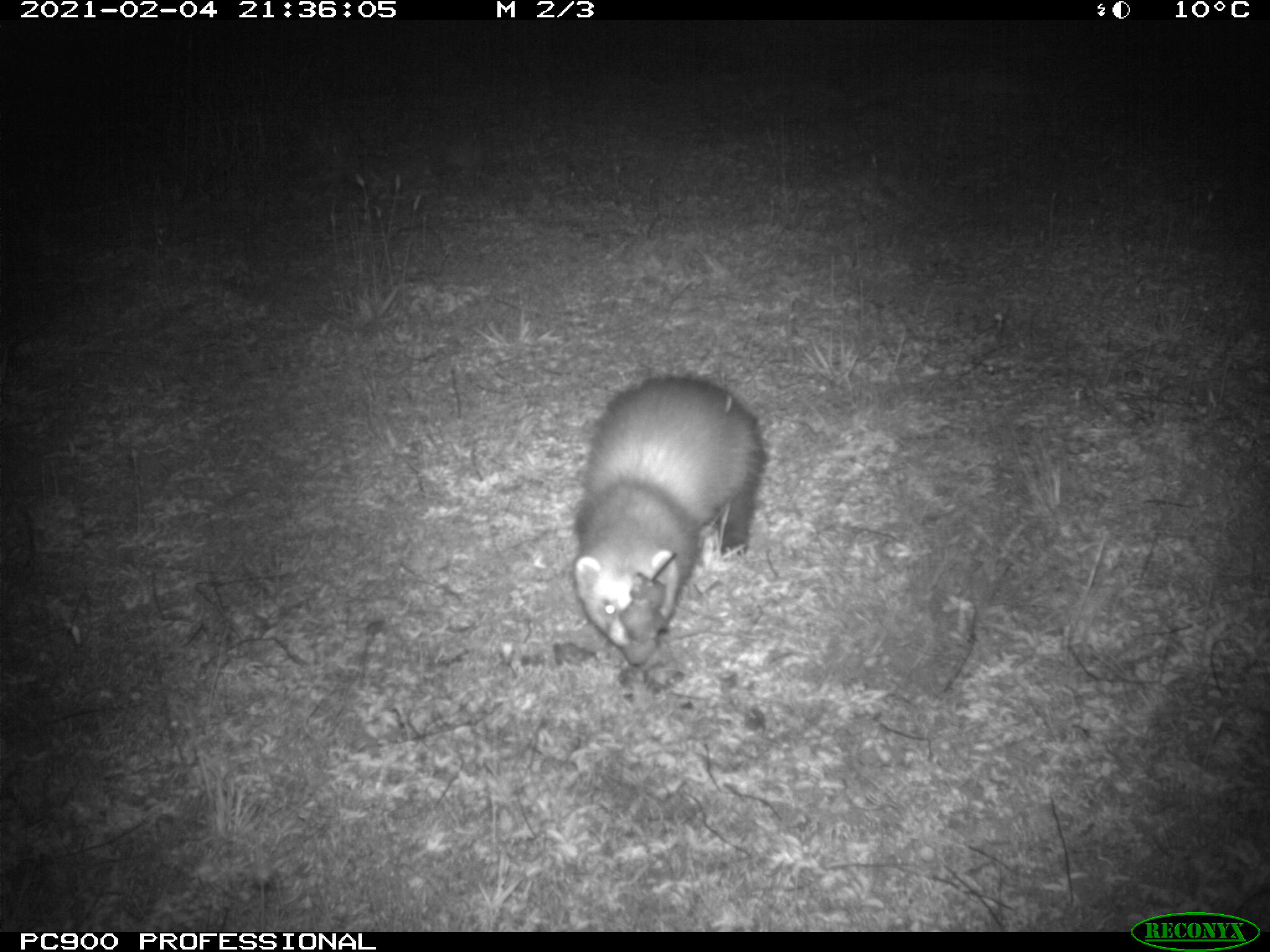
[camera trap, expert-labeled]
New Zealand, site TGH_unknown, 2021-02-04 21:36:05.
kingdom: Animalia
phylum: Chordata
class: Mammalia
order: Carnivora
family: Mustelidae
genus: Mustela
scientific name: Mustela furo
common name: ferret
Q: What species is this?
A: Ferret (Mustela furo).